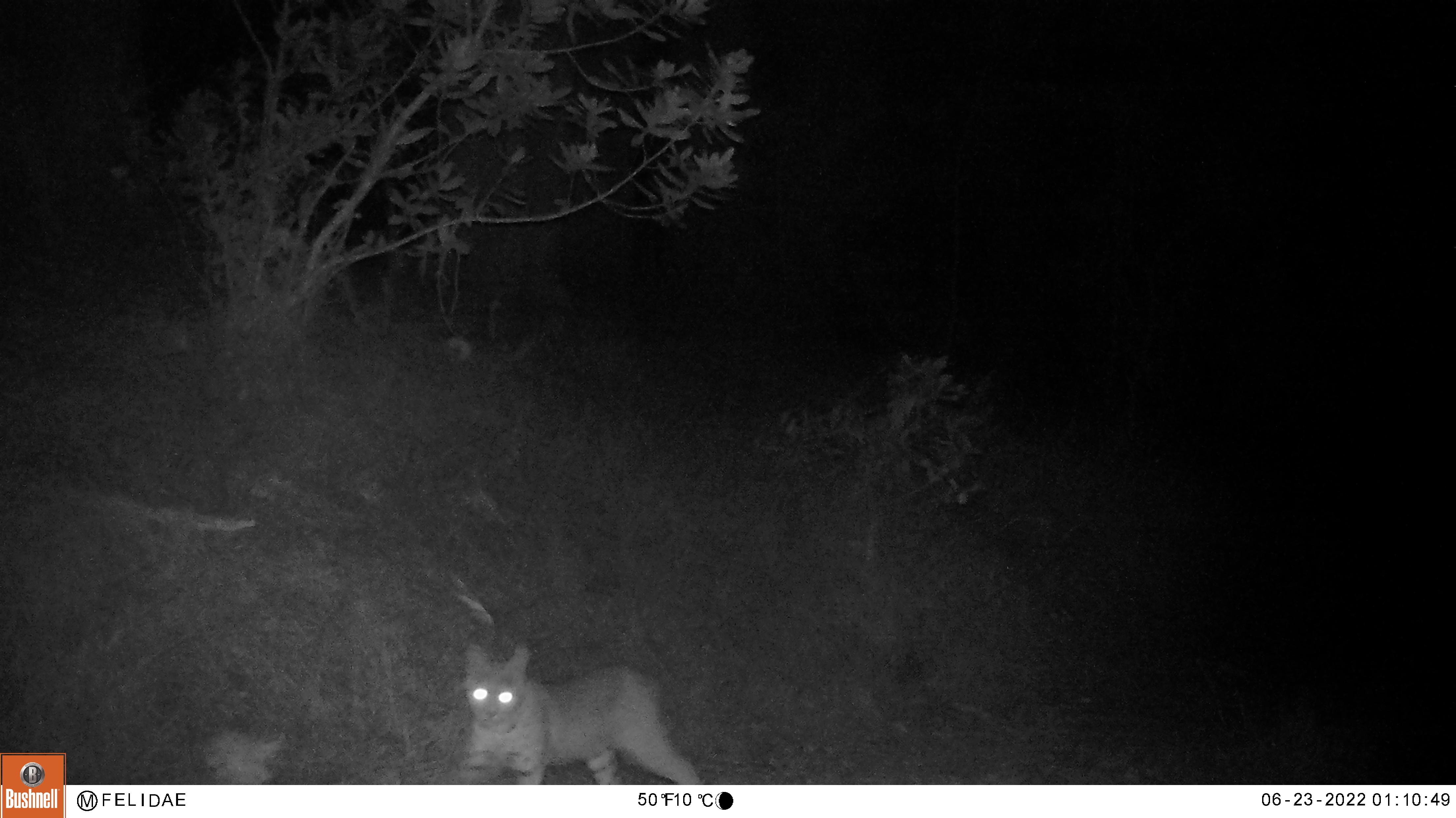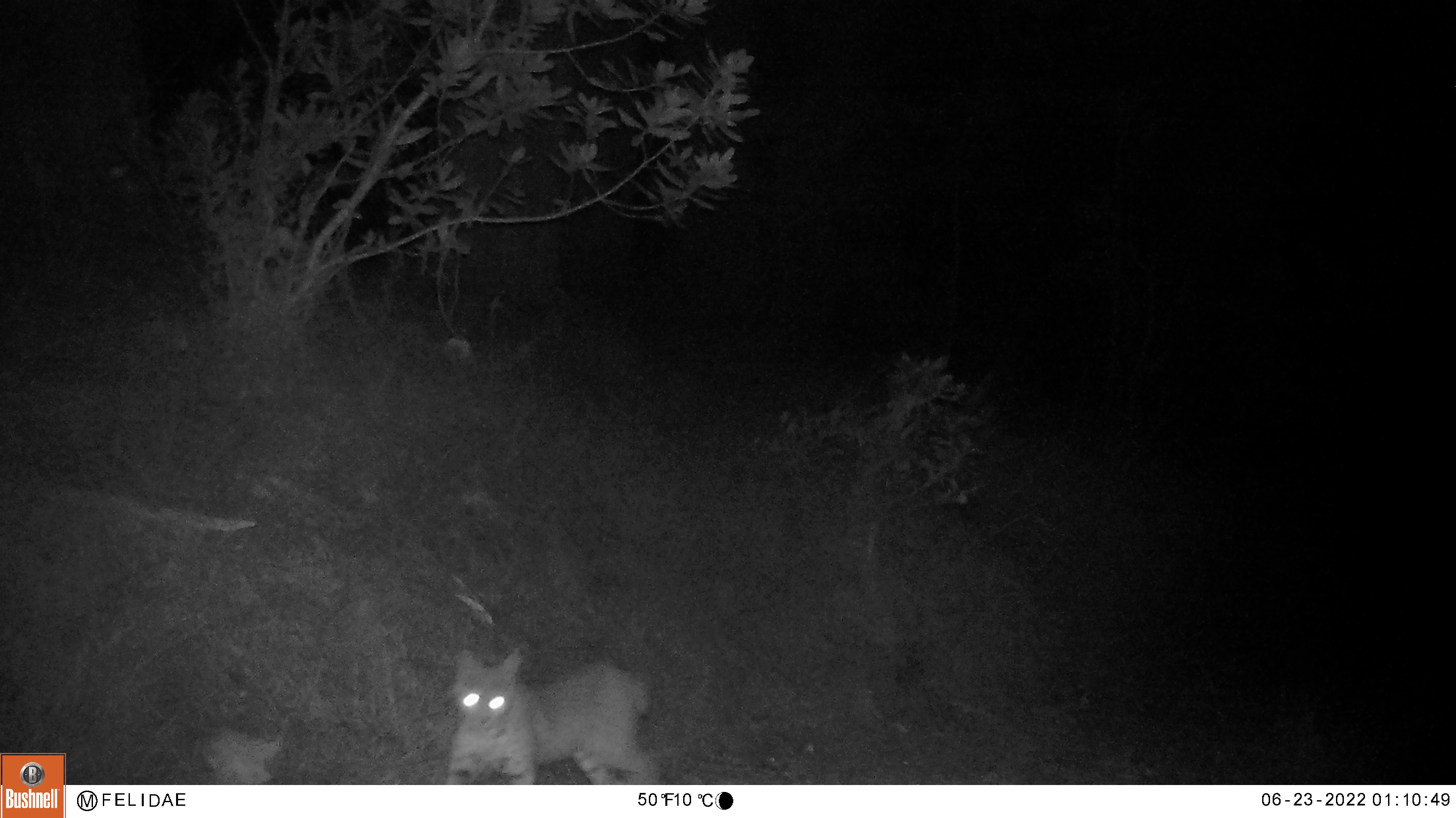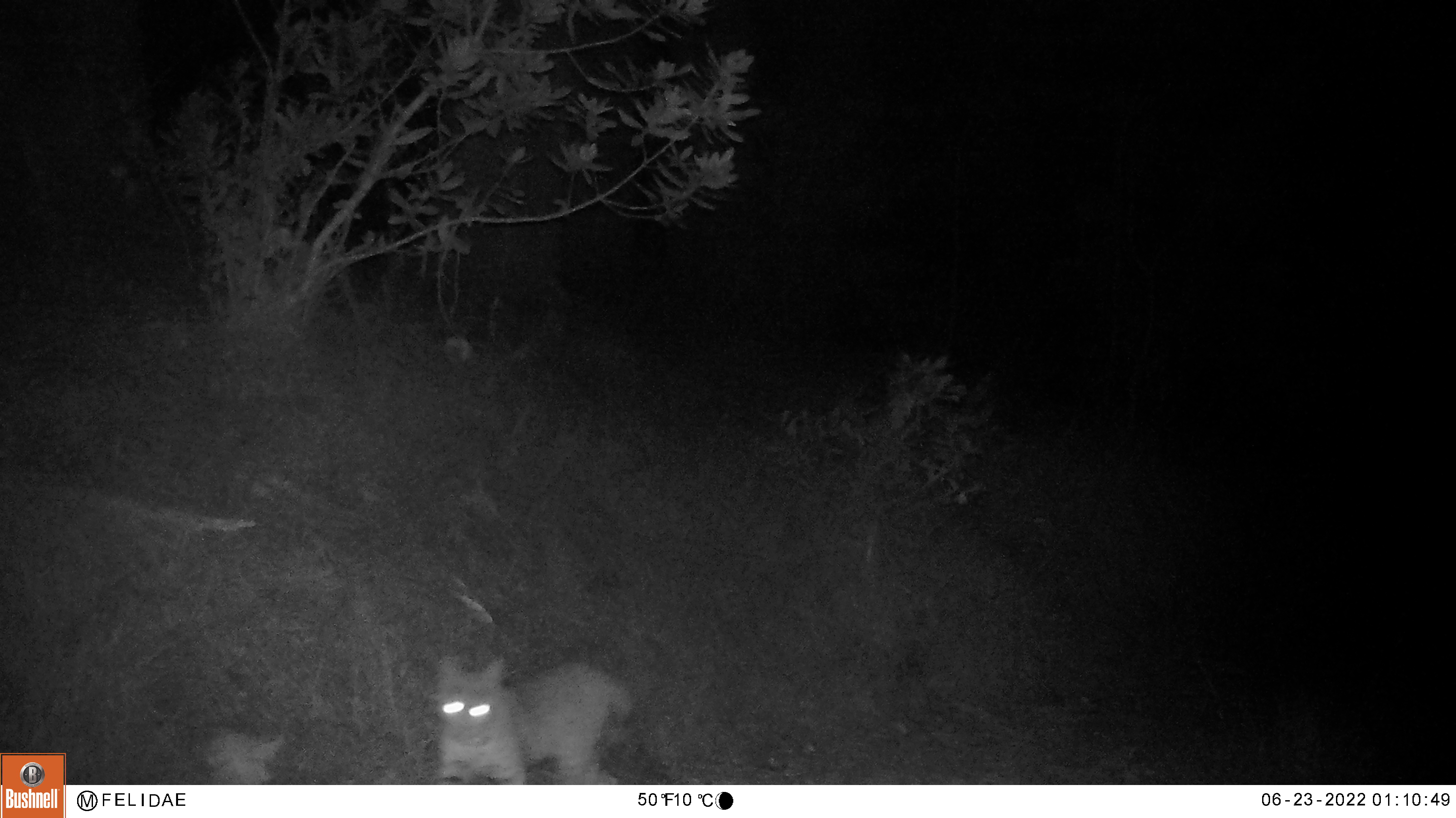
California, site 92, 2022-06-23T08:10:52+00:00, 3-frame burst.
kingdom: Animalia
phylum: Chordata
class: Mammalia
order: Carnivora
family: Felidae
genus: Lynx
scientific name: Lynx rufus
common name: bobcat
Bobcat (Lynx rufus).